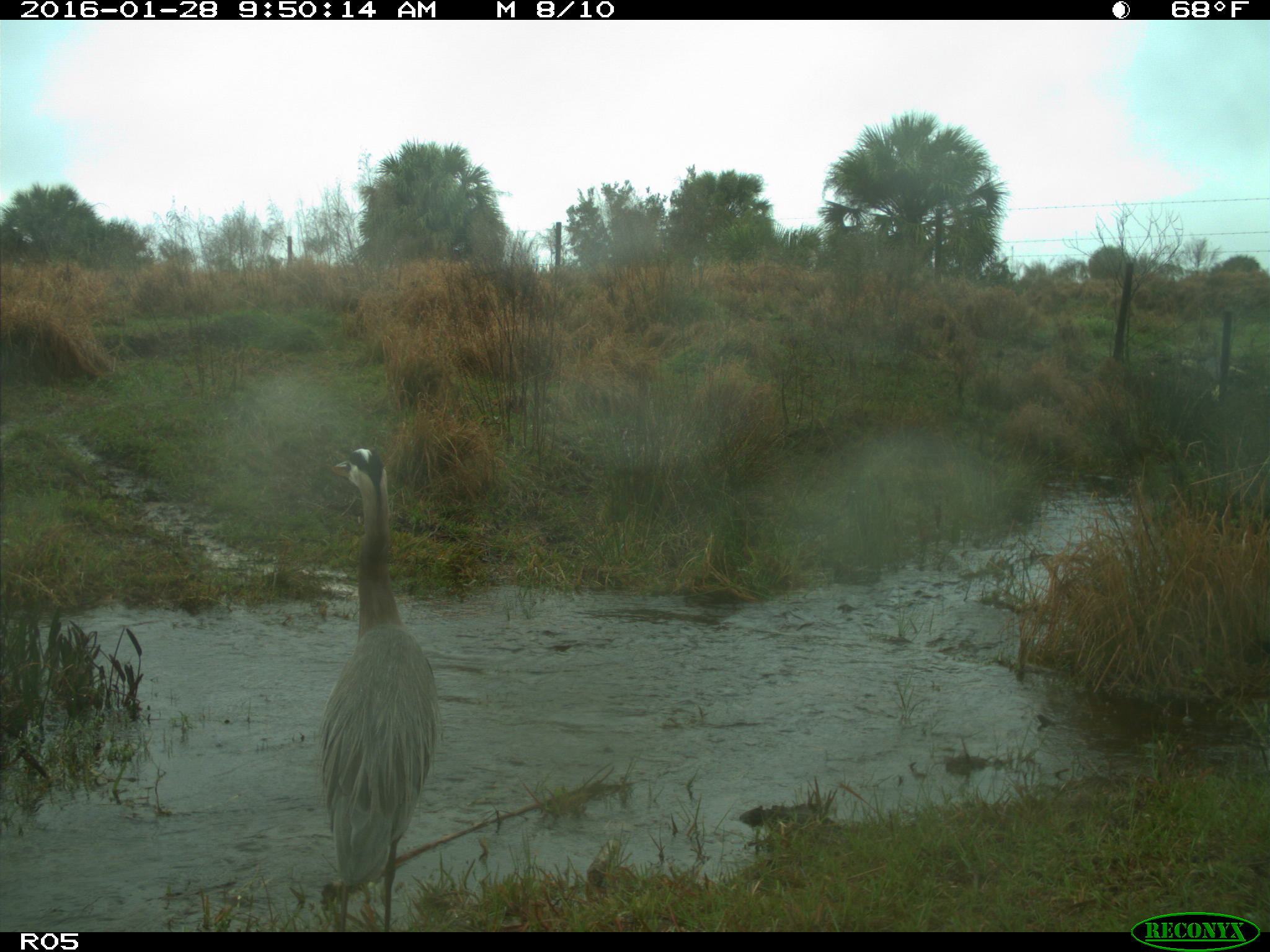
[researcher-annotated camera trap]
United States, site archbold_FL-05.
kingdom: Animalia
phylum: Chordata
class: Aves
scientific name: Aves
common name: birds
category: unidentified bird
Unidentified bird (birds) (Aves).